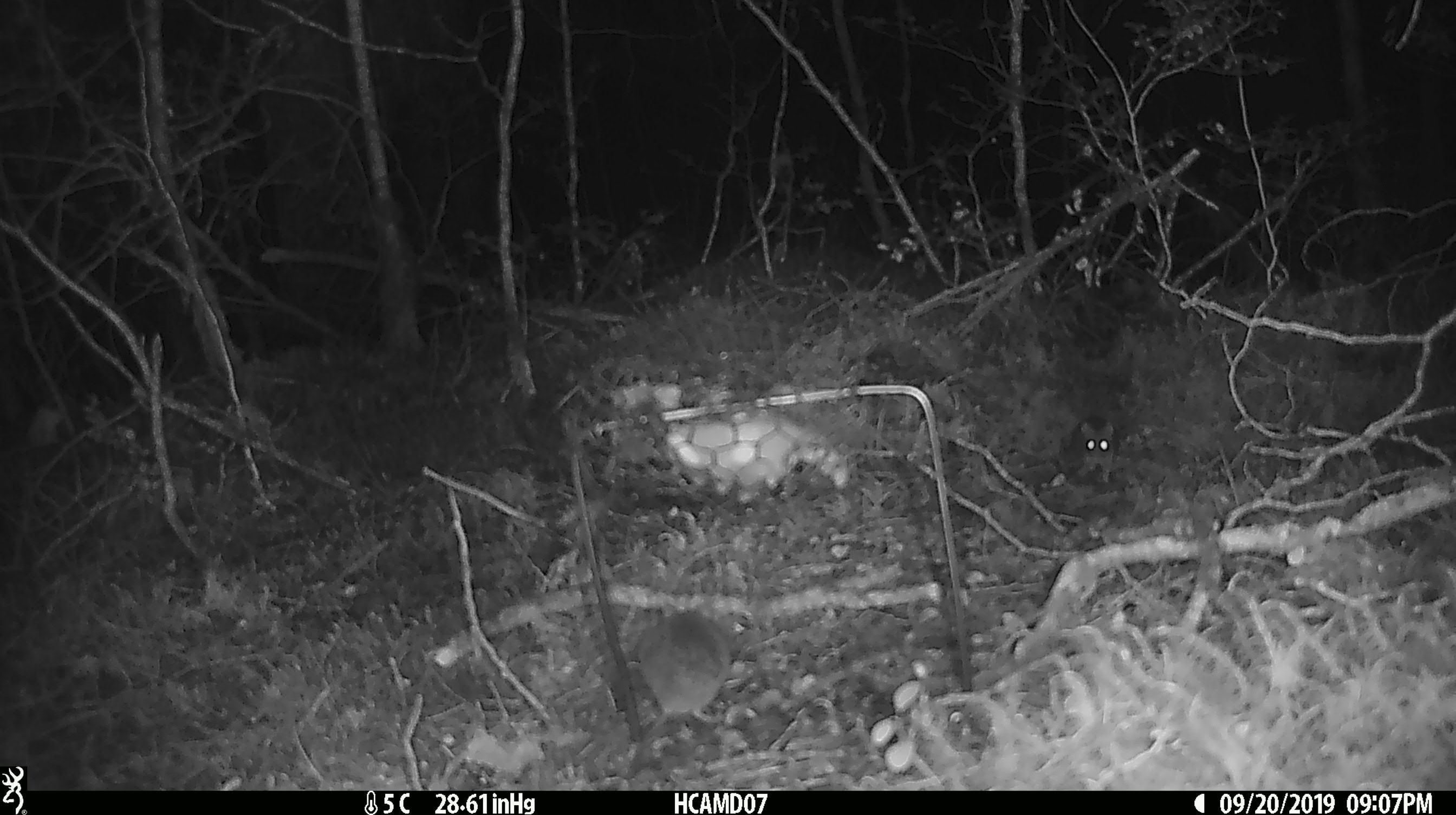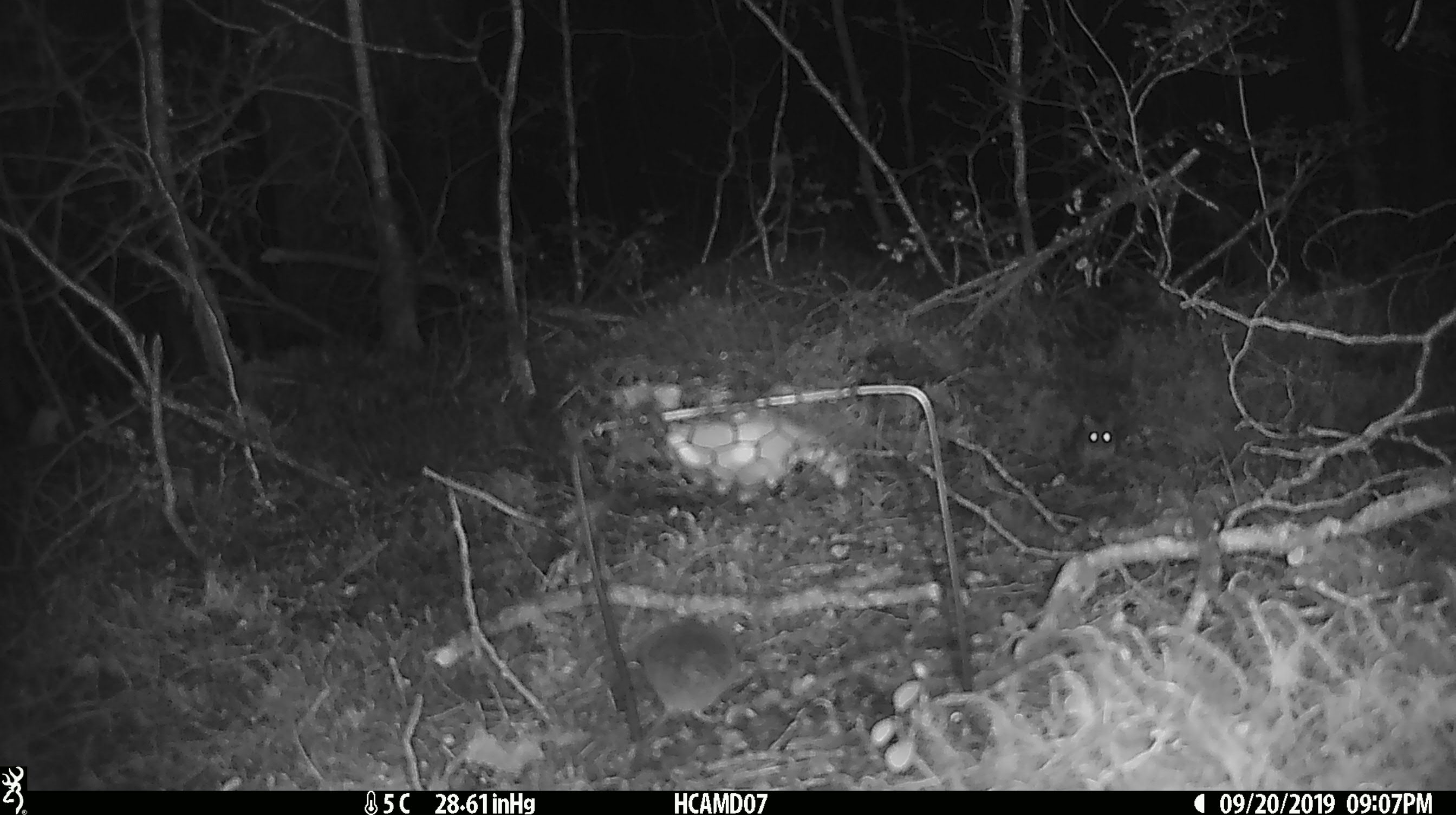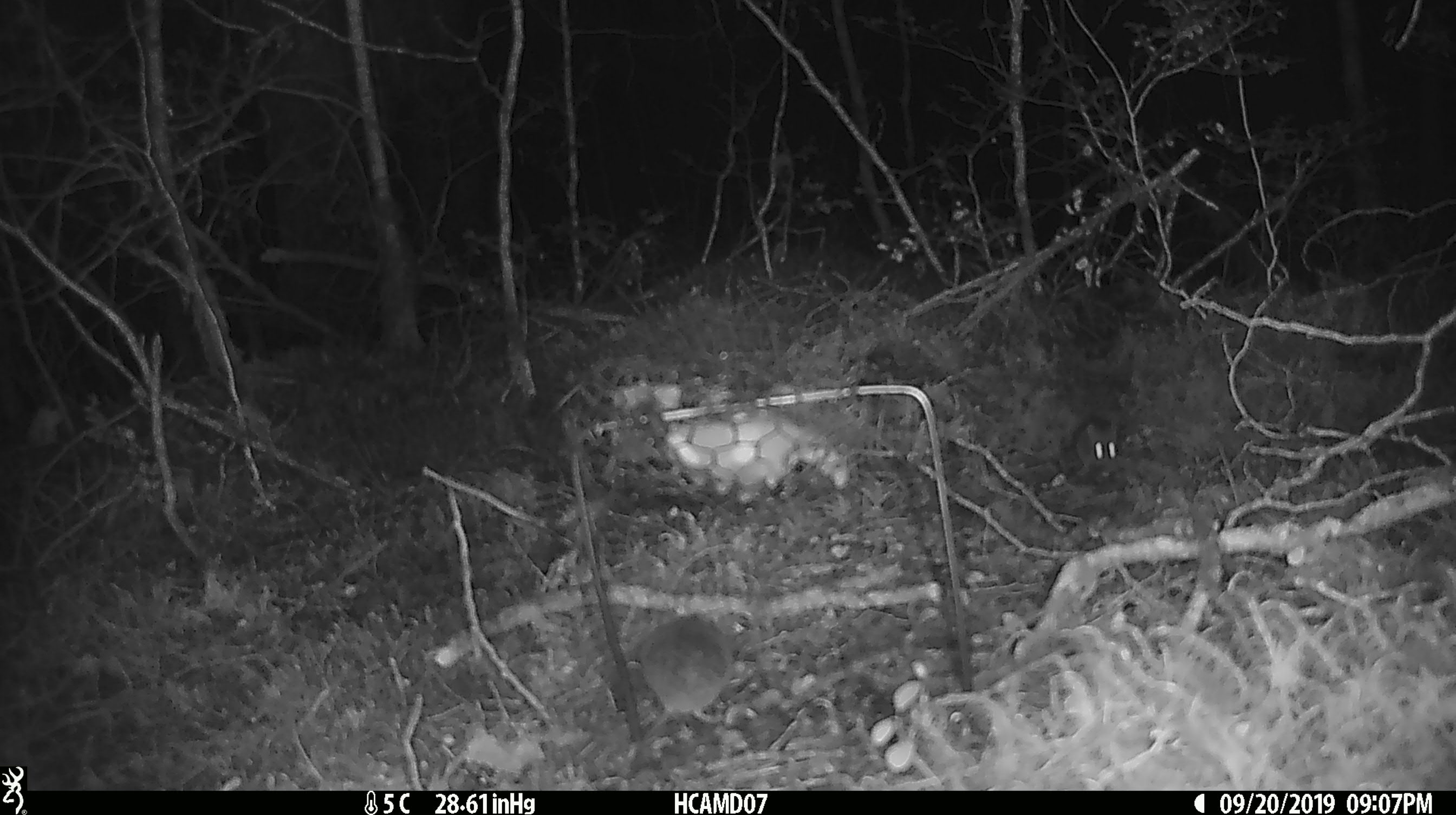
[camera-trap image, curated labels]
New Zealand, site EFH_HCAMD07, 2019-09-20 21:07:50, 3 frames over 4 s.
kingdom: Animalia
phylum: Chordata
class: Mammalia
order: Rodentia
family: Muridae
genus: Mus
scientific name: Mus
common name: mouse